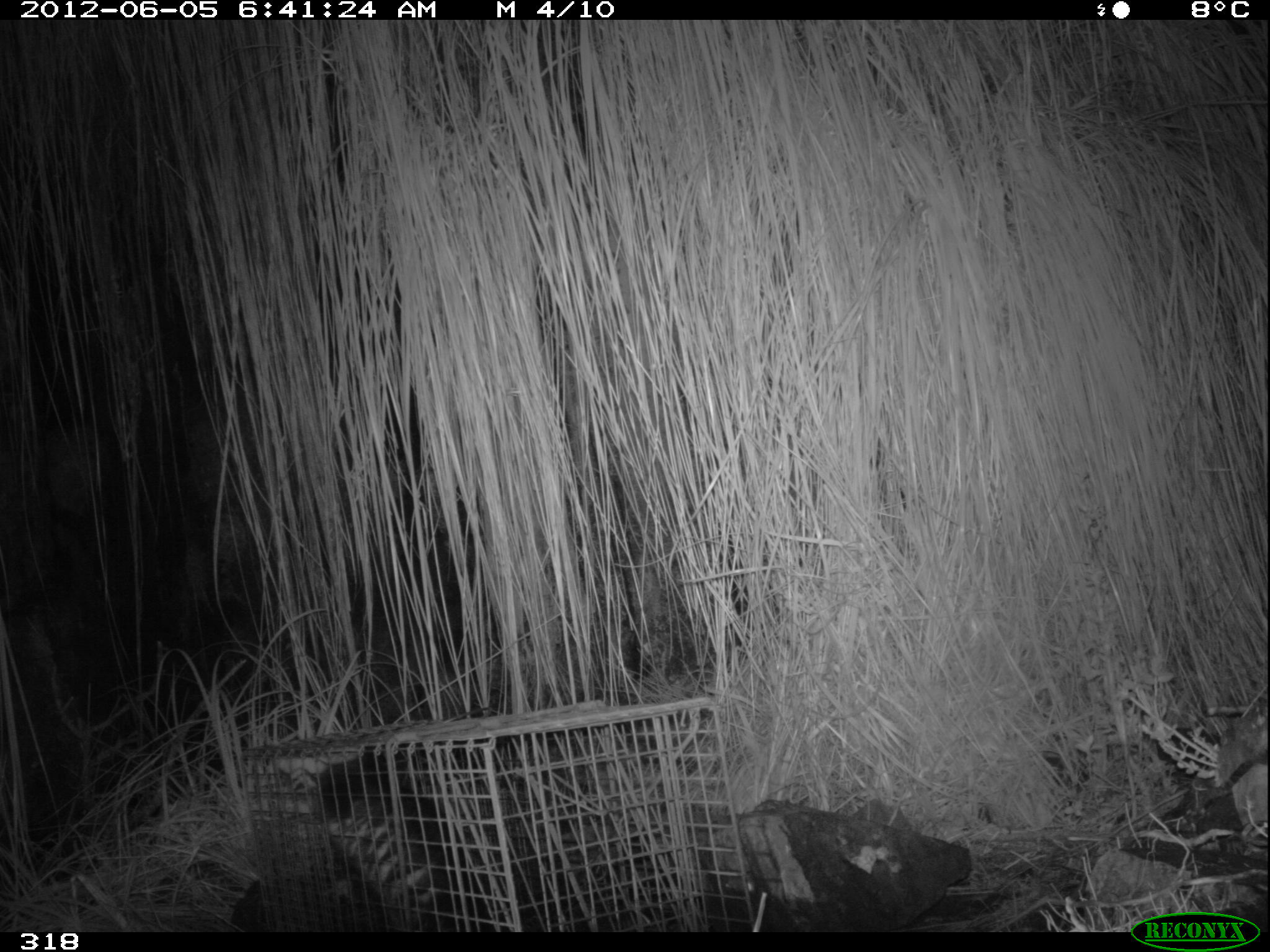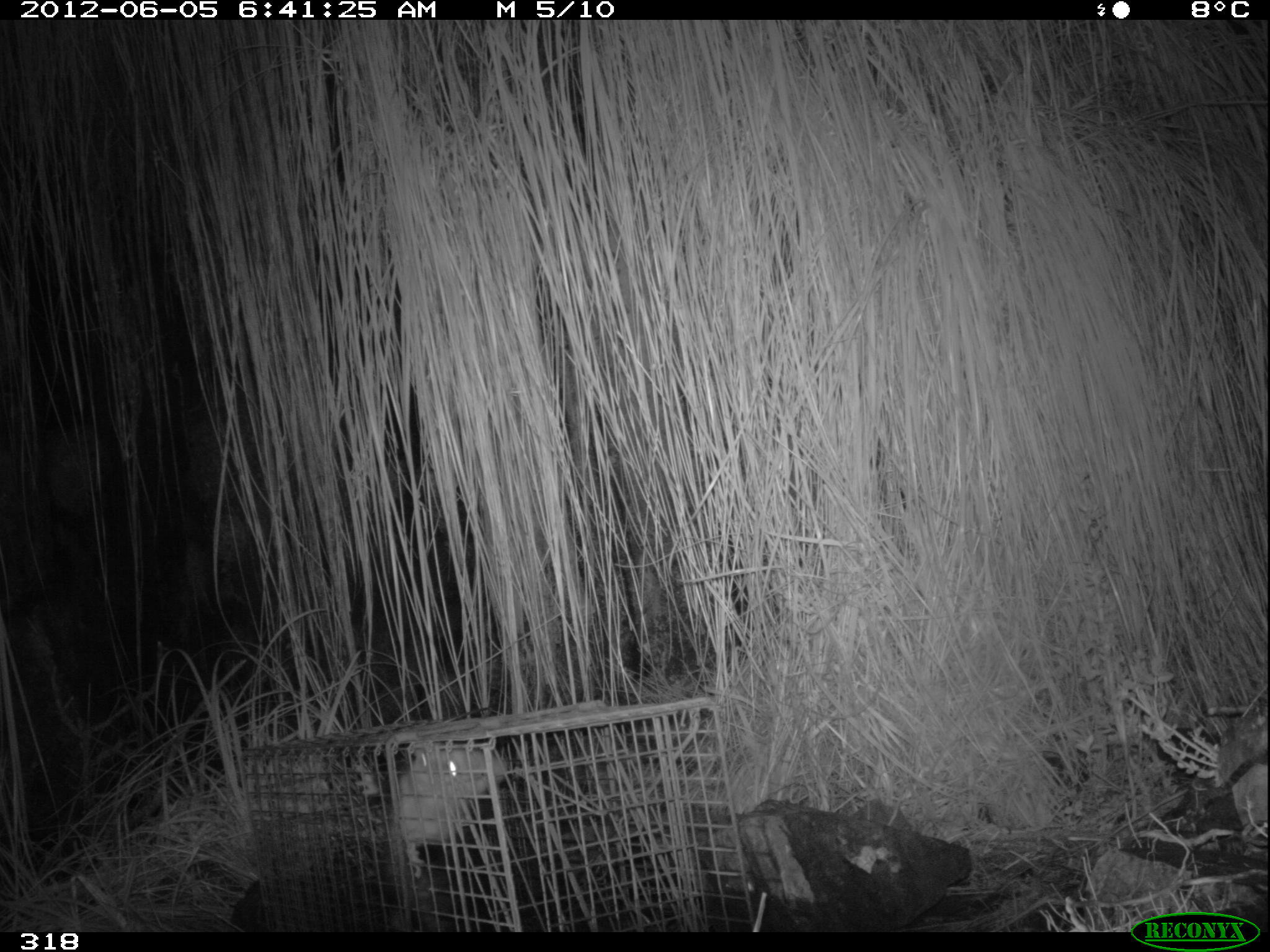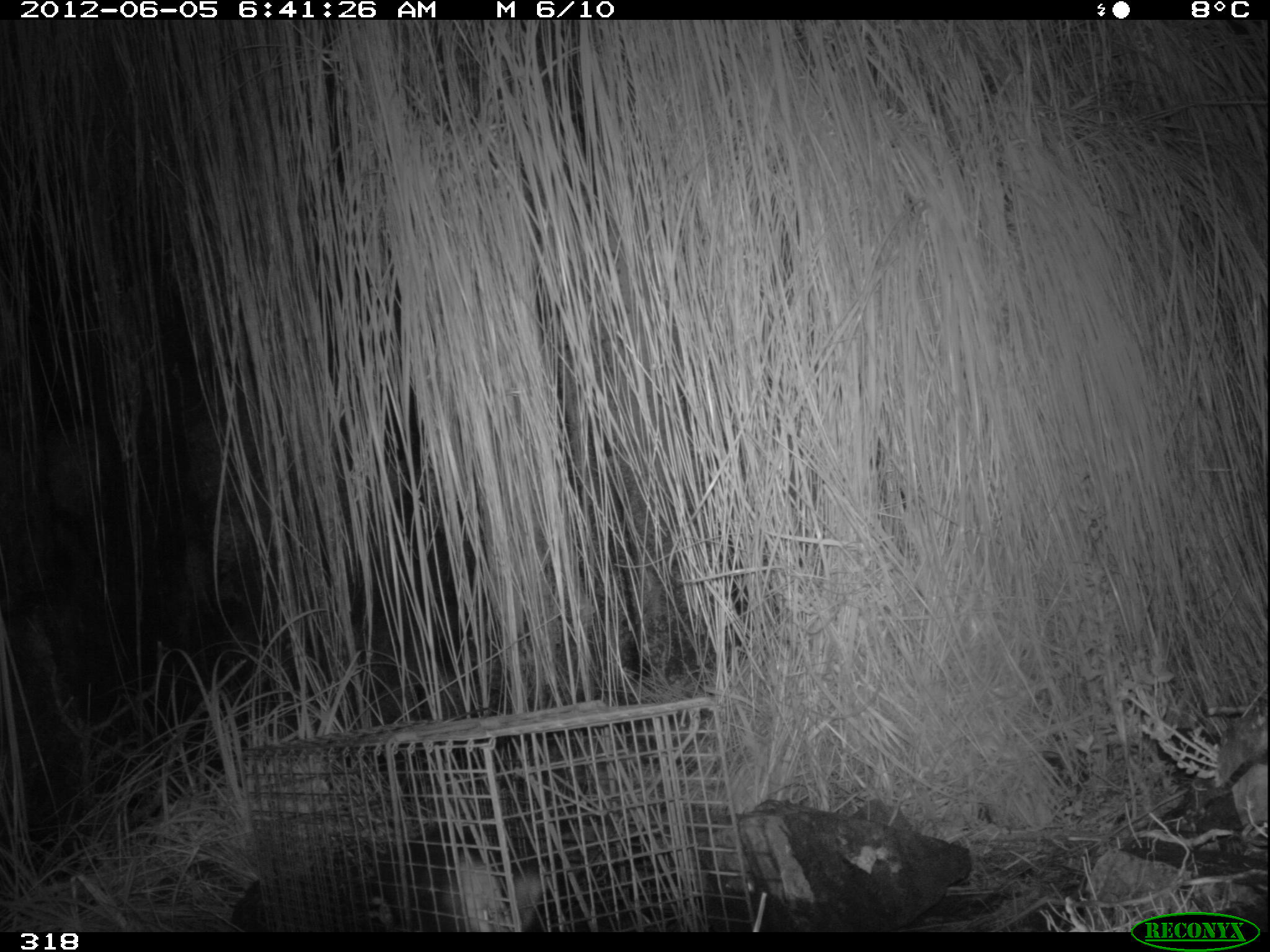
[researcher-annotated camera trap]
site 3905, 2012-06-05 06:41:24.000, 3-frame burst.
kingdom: Animalia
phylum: Chordata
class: Mammalia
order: Didelphimorphia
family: Didelphidae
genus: Didelphis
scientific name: Didelphis pernigra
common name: andean white-eared opossum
Didelphis pernigra (andean white-eared opossum).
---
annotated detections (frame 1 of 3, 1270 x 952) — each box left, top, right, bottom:
didelphis pernigra: 276, 750, 493, 931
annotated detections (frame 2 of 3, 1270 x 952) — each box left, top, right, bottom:
didelphis pernigra: 352, 745, 561, 926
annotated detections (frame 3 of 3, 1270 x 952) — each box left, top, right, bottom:
didelphis pernigra: 368, 821, 543, 931